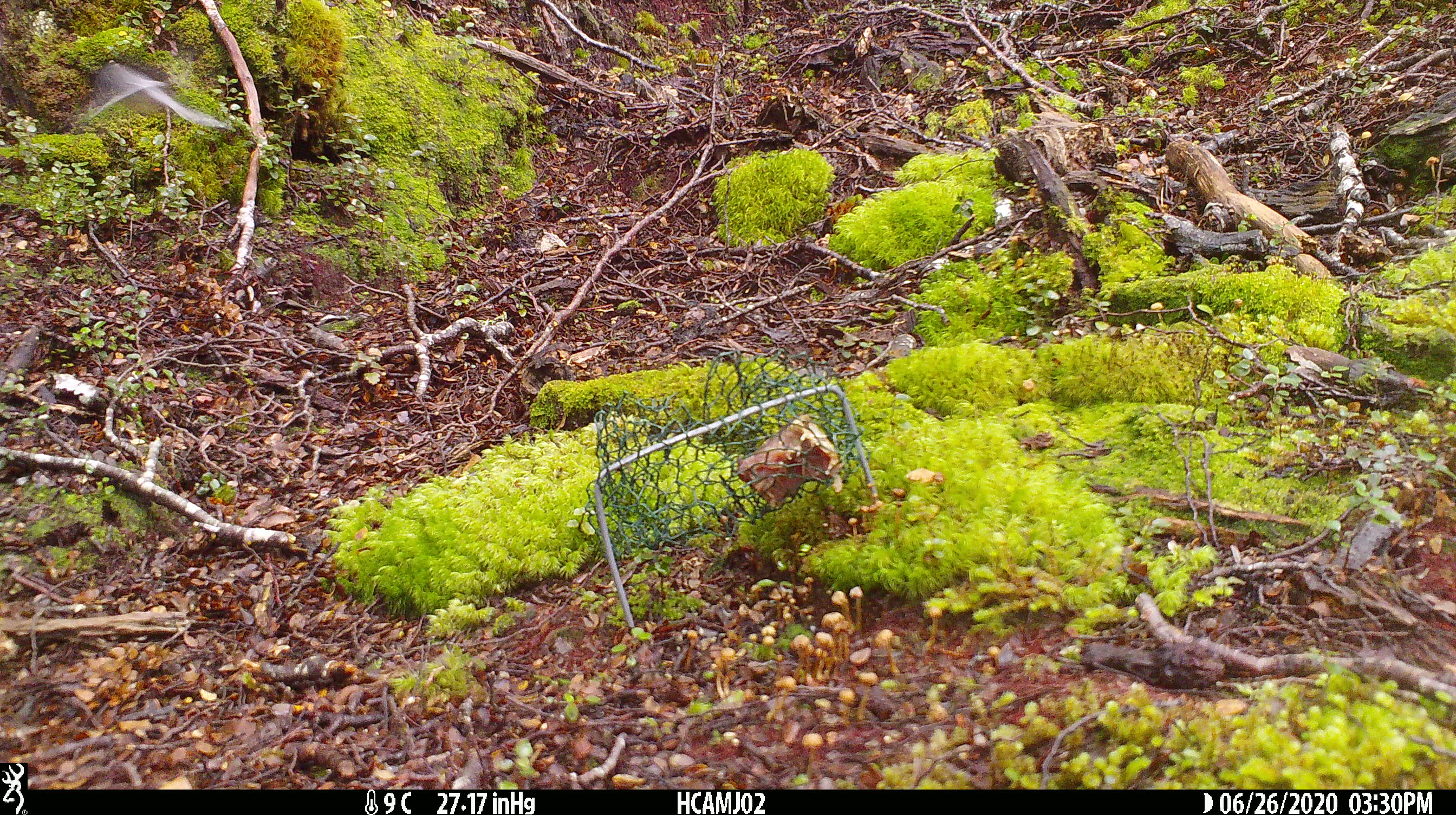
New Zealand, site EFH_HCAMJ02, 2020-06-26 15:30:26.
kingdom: Animalia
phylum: Chordata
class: Aves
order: Passeriformes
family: Petroicidae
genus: Petroica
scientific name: Petroica macrocephala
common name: tomtit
Tomtit (Petroica macrocephala).